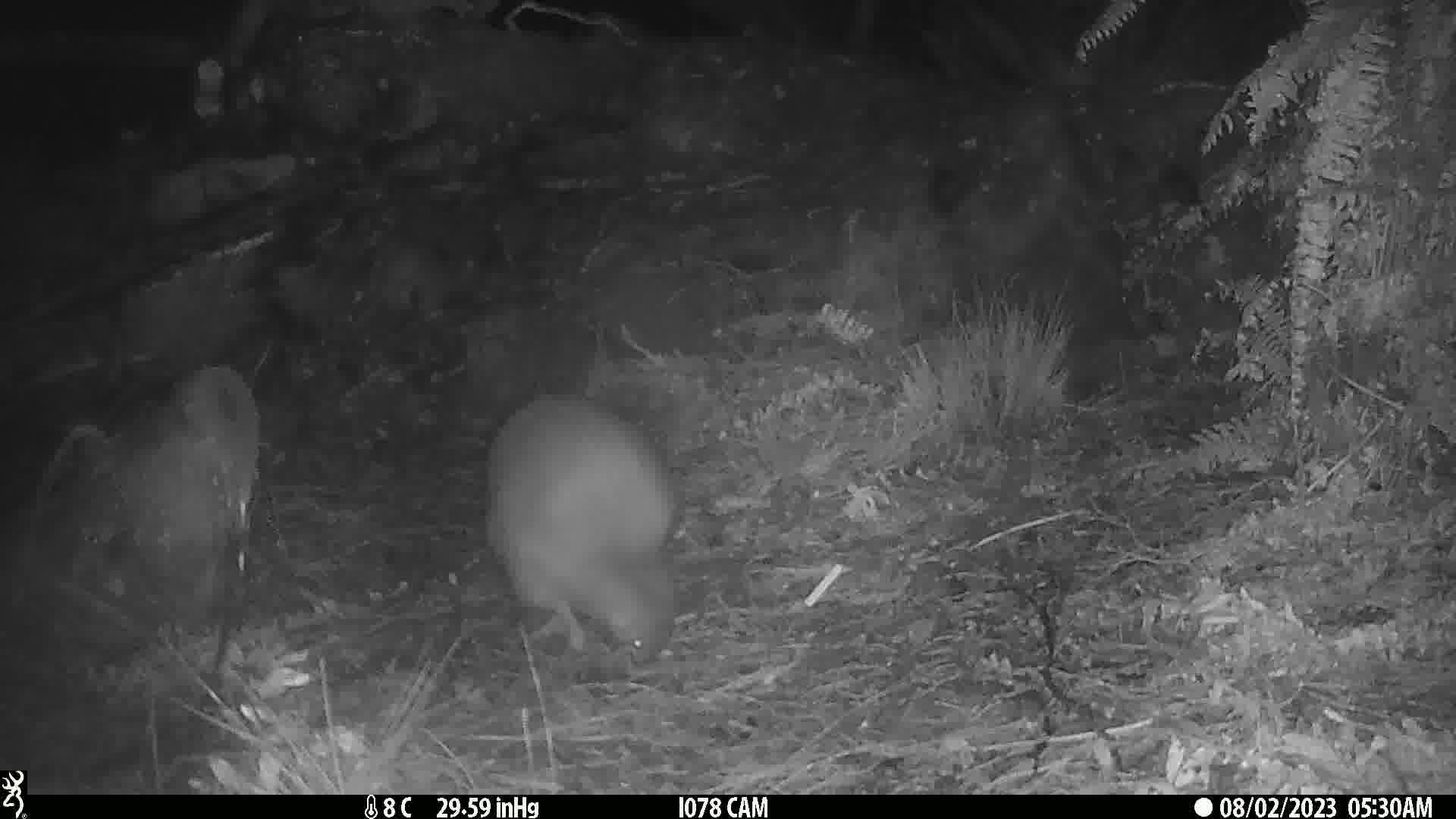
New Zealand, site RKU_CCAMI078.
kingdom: Animalia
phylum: Chordata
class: Aves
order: Apterygiformes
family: Apterygidae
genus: Apteryx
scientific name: Apteryx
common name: kiwi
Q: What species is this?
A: Kiwi (Apteryx).